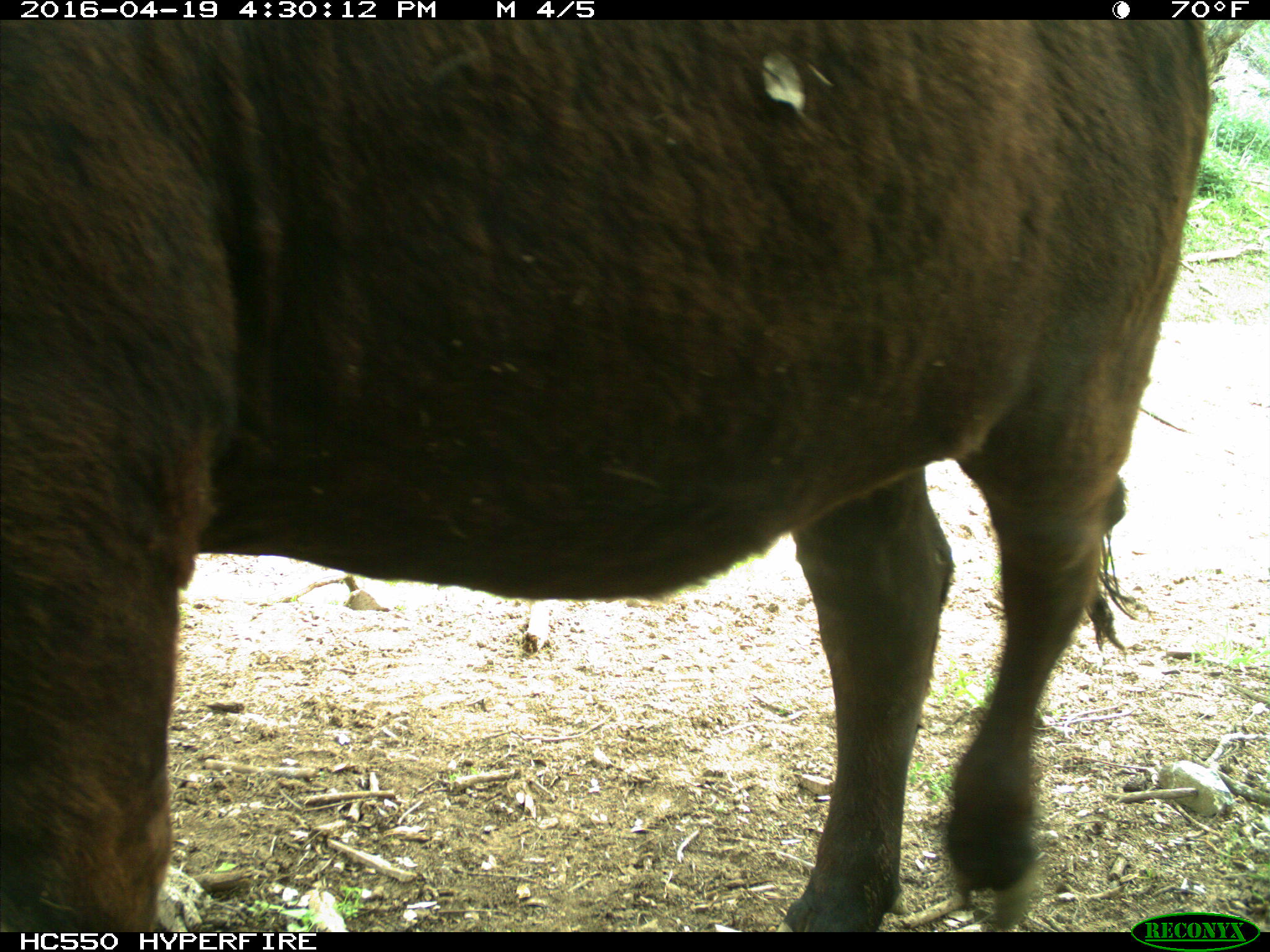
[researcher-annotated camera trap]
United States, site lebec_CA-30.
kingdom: Animalia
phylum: Chordata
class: Mammalia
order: Artiodactyla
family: Bovidae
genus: Bos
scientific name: Bos taurus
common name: domestic cow